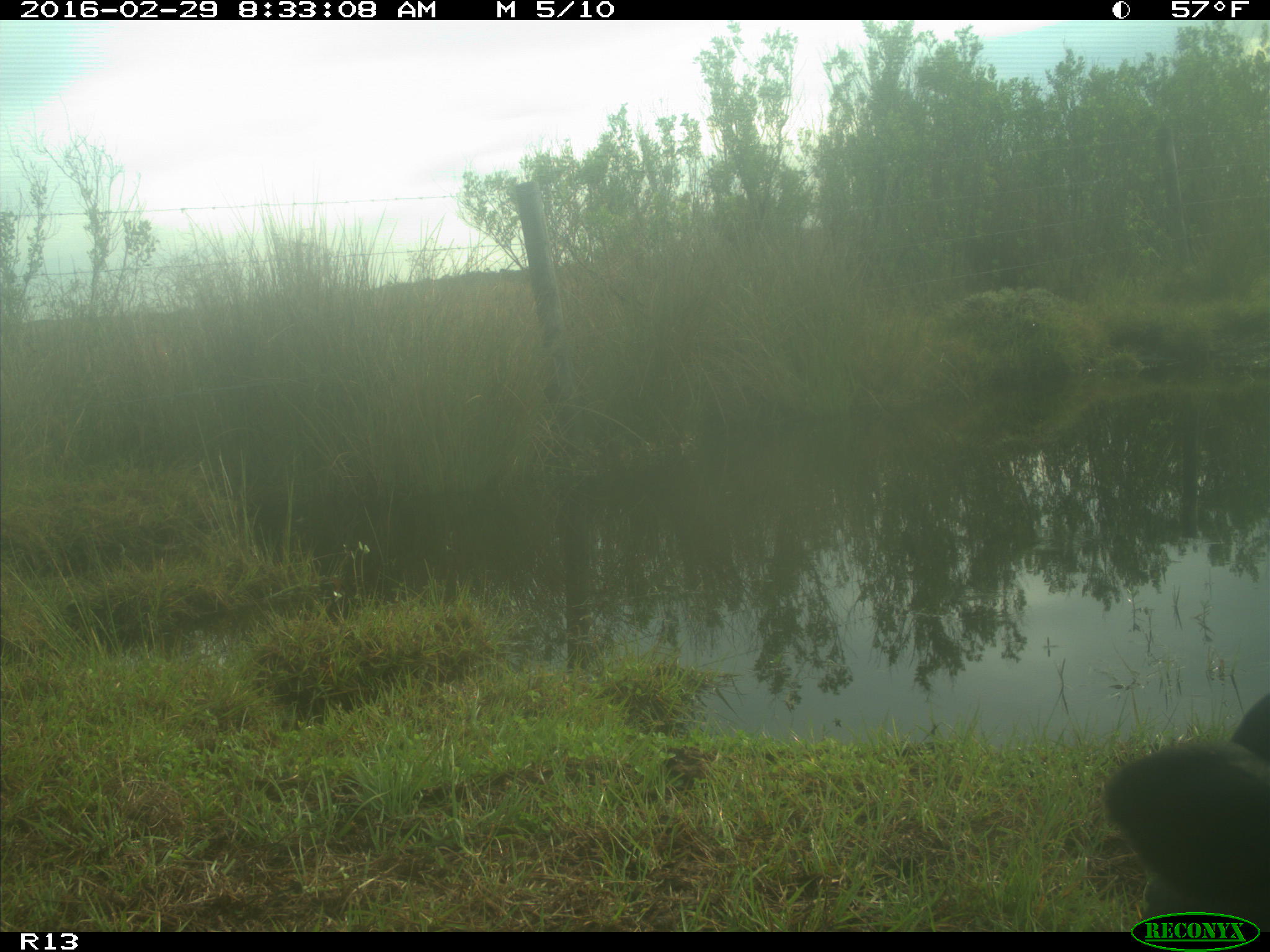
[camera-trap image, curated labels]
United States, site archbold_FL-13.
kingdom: Animalia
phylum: Chordata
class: Mammalia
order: Artiodactyla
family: Bovidae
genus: Bos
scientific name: Bos taurus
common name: domestic cow